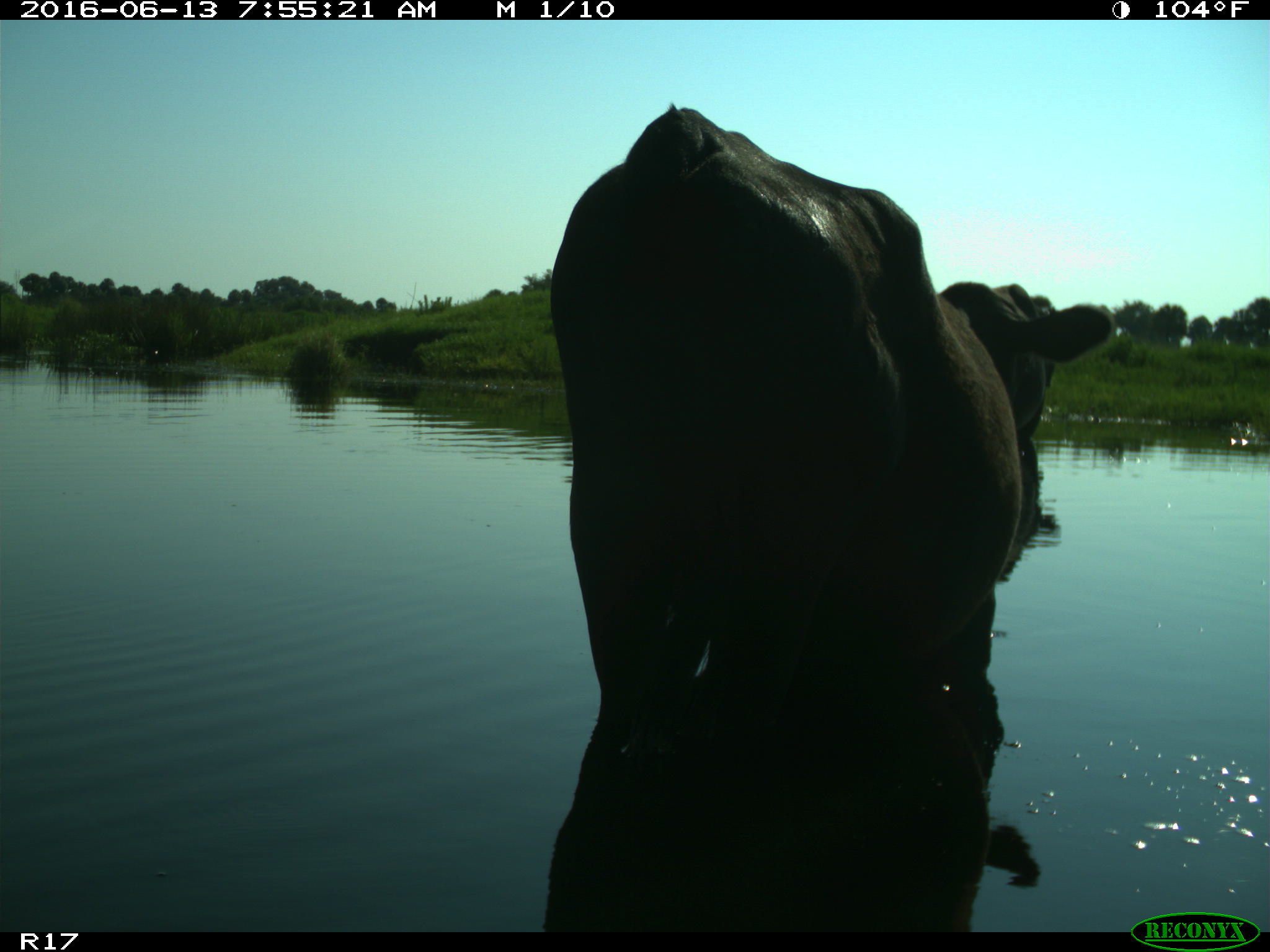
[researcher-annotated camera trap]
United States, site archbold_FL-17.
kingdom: Animalia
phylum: Chordata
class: Mammalia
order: Artiodactyla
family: Bovidae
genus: Bos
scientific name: Bos taurus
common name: domestic cow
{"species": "Bos taurus (domestic cow)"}